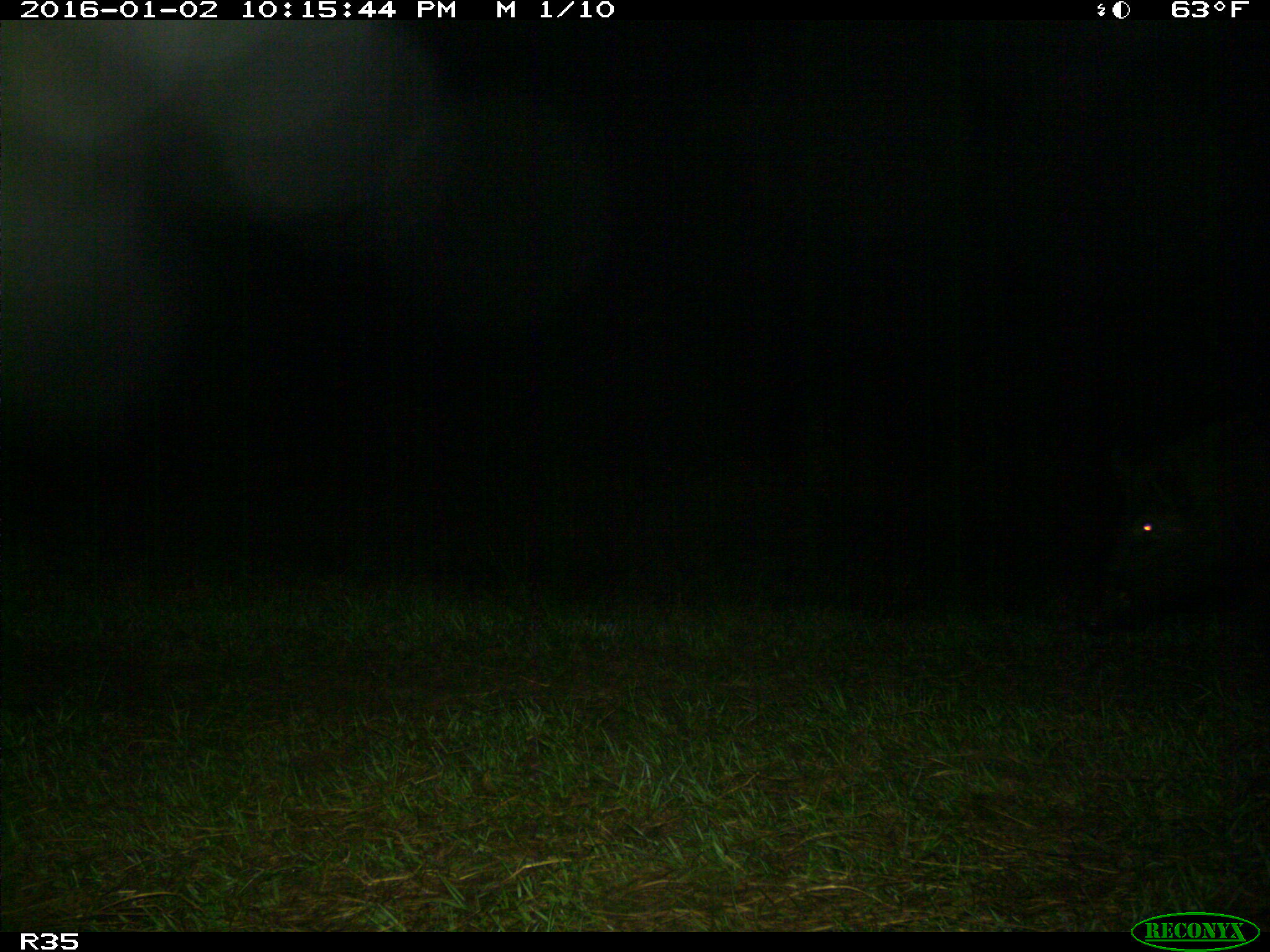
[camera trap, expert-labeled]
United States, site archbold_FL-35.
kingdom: Animalia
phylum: Chordata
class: Mammalia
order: Artiodactyla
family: Suidae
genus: Sus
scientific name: Sus scrofa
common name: wild boar